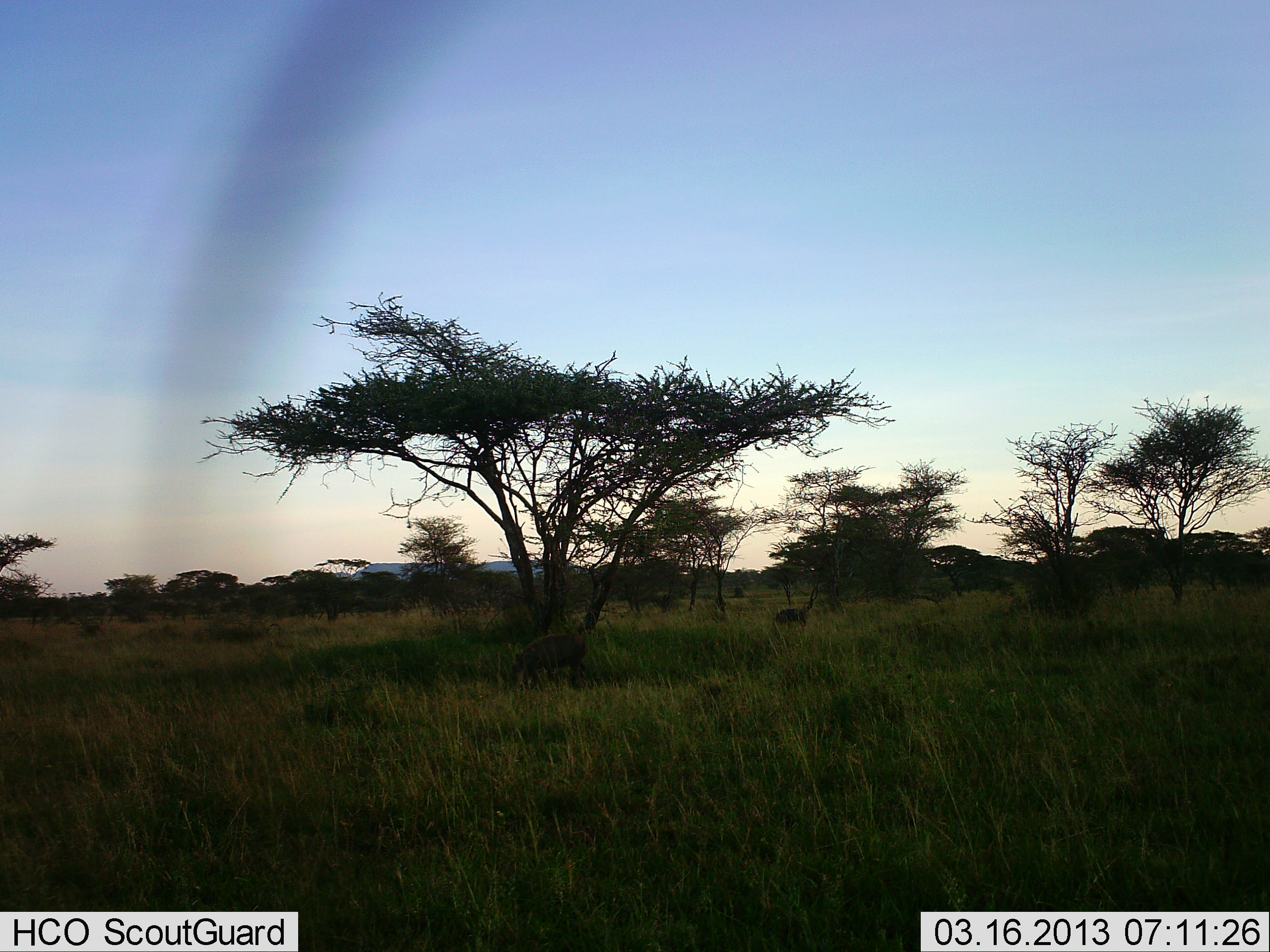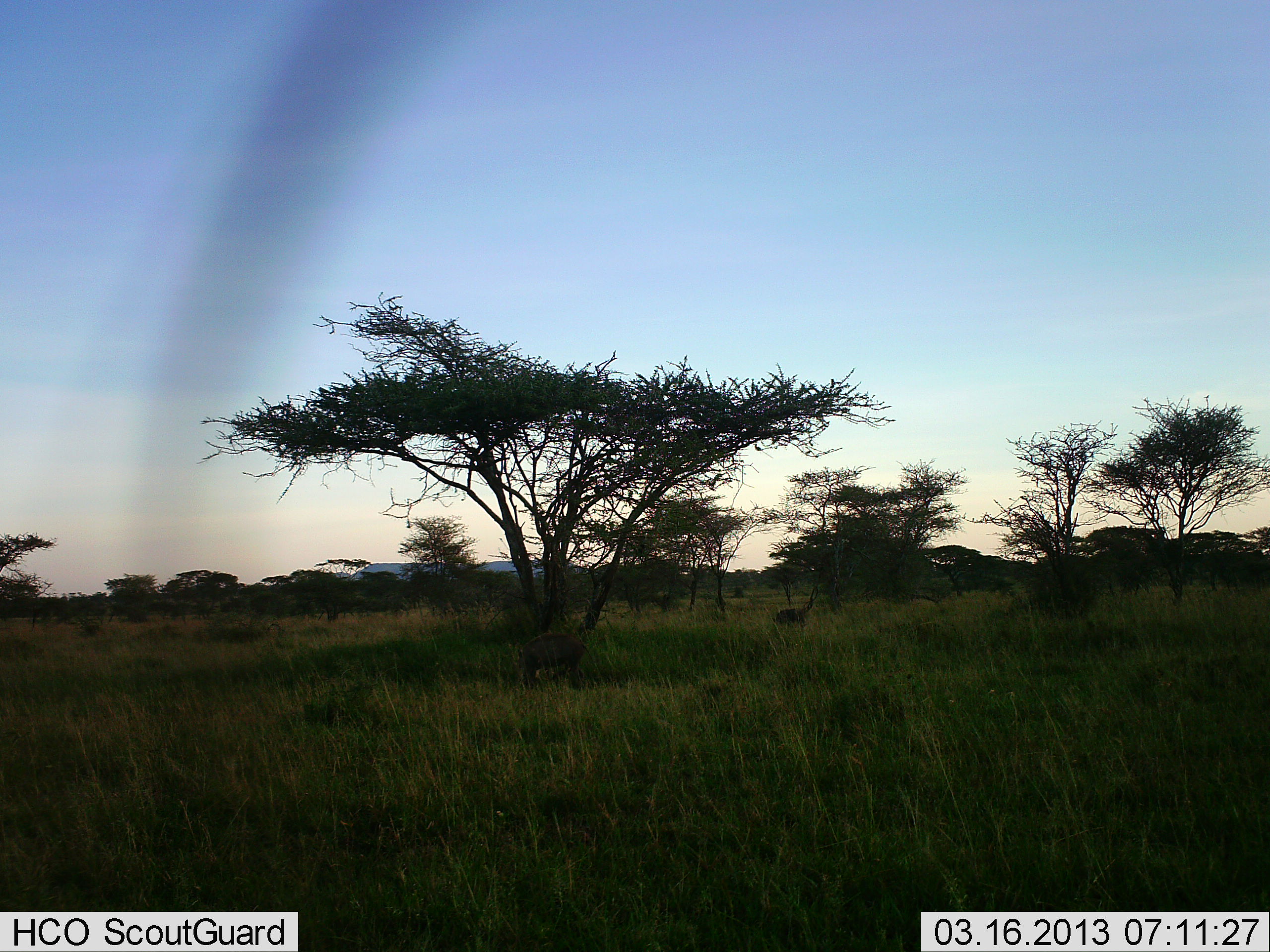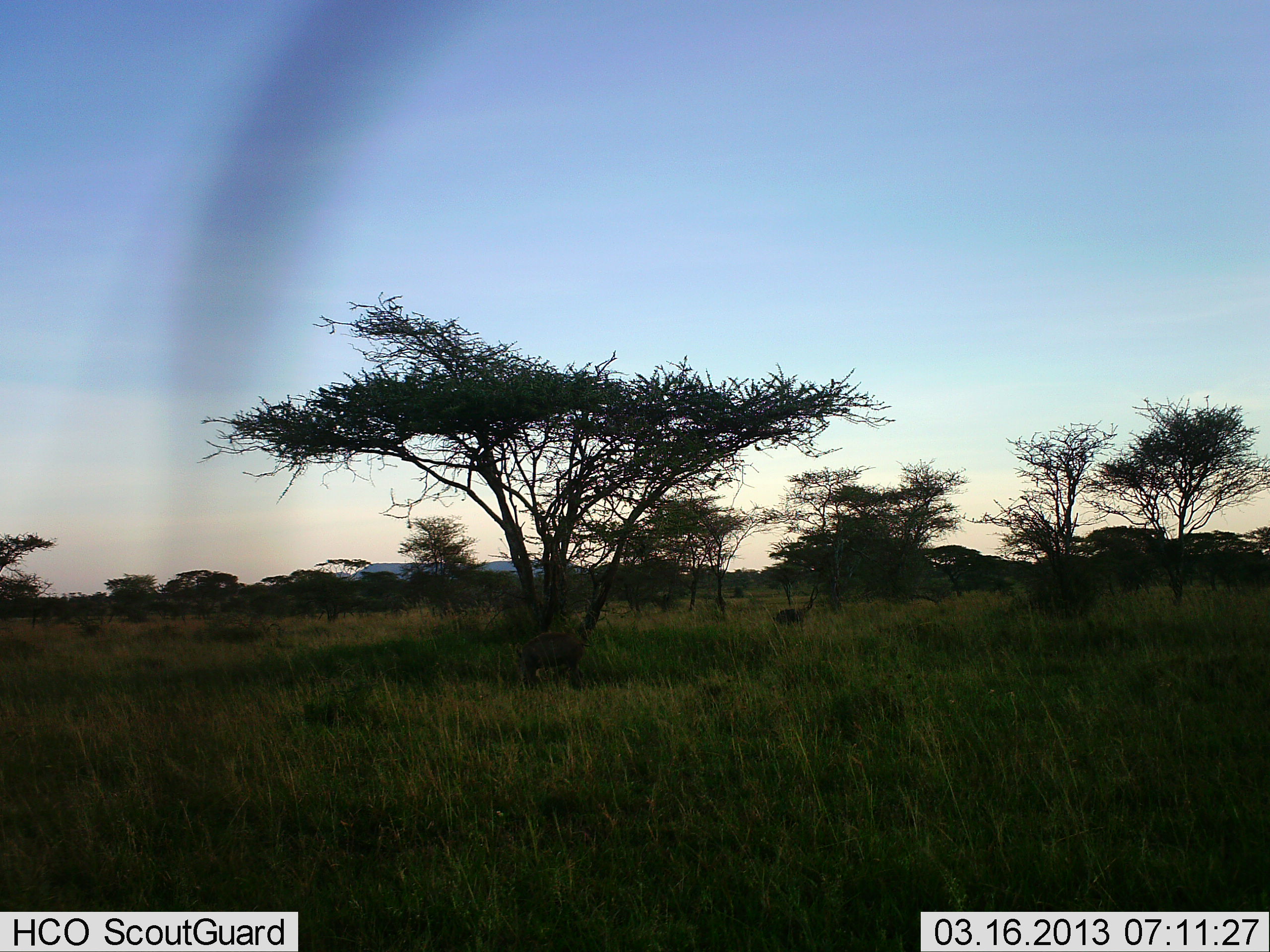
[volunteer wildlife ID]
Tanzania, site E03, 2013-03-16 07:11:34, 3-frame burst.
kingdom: Animalia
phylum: Chordata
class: Mammalia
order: Artiodactyla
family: Suidae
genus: Phacochoerus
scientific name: Phacochoerus africanus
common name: warthog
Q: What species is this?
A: Warthog (Phacochoerus africanus).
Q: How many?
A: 2.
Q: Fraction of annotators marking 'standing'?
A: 50%.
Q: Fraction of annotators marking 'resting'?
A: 0%.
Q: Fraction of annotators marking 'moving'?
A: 0%.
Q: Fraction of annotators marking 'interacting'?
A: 0%.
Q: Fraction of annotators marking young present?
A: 7%.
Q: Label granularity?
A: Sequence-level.